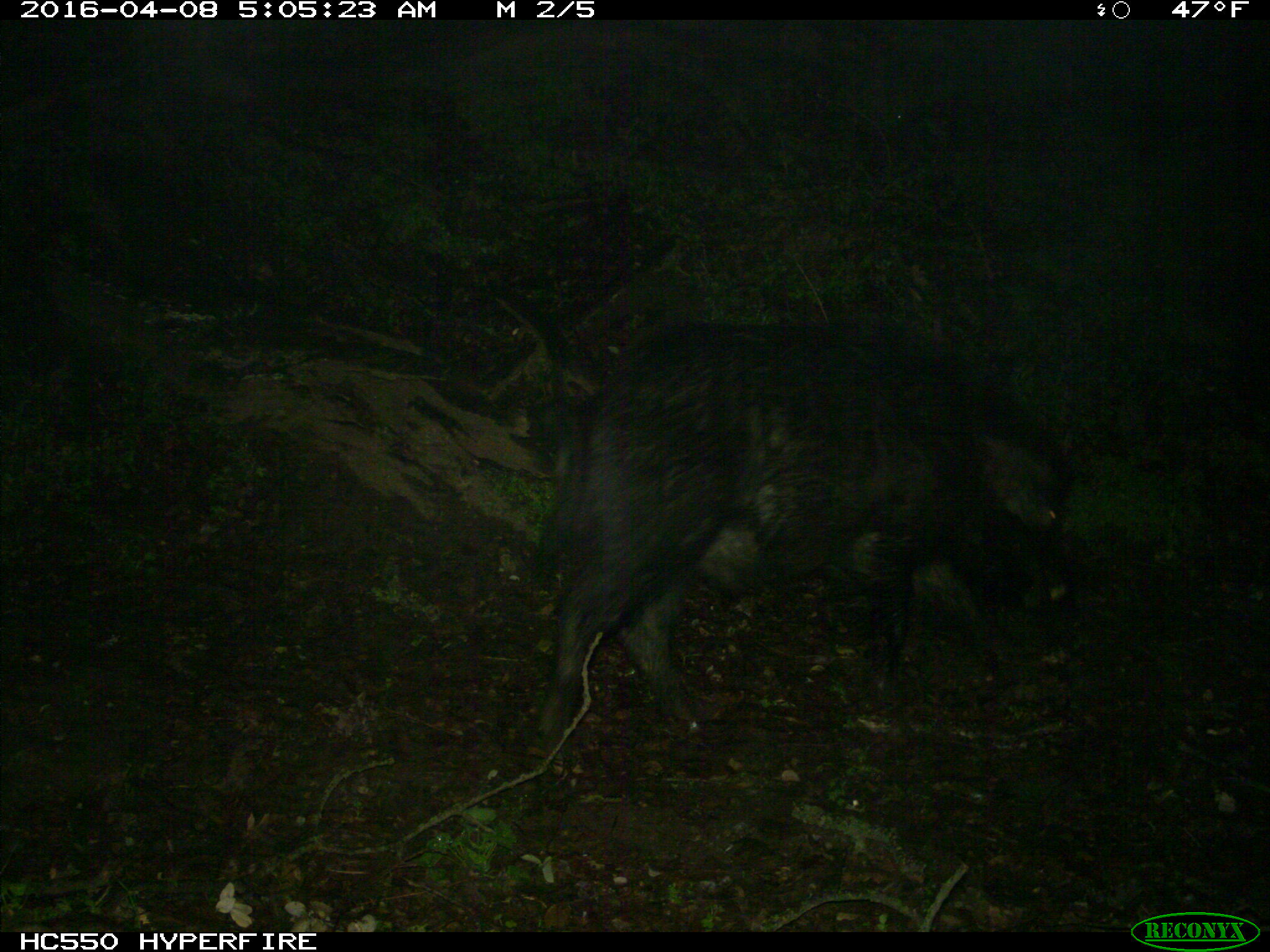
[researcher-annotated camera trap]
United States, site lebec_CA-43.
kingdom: Animalia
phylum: Chordata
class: Mammalia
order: Artiodactyla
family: Suidae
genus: Sus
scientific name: Sus scrofa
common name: wild boar